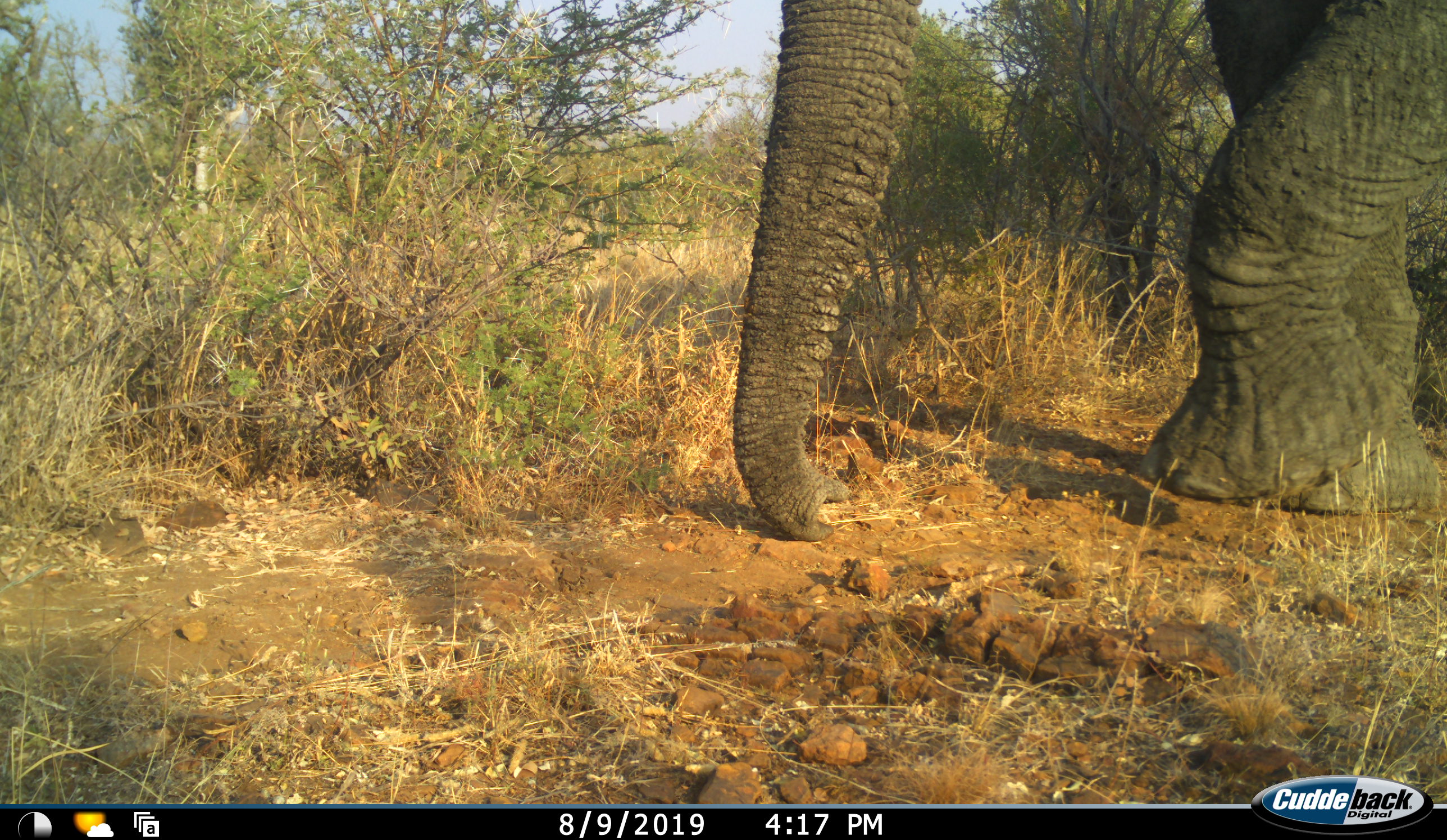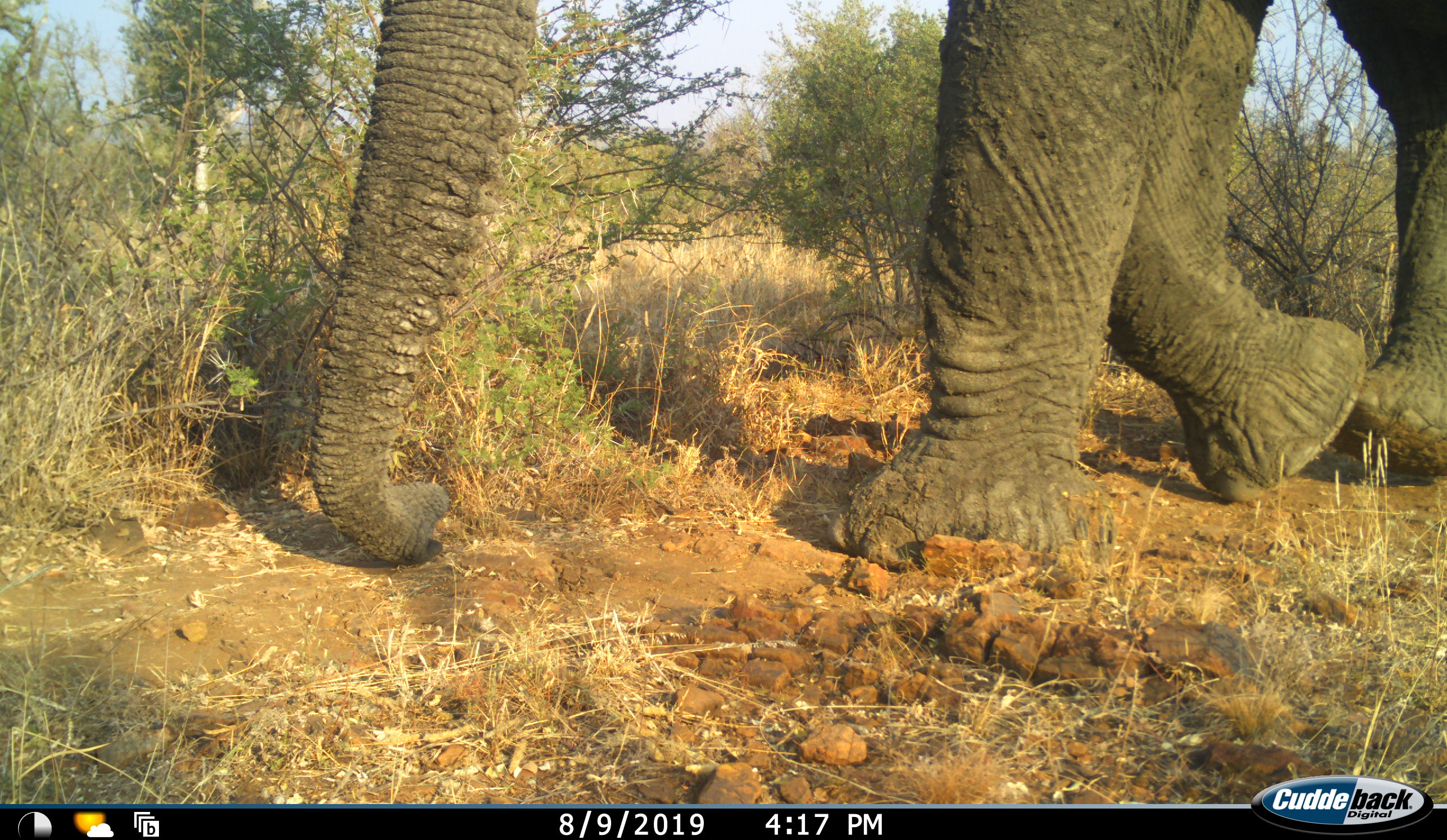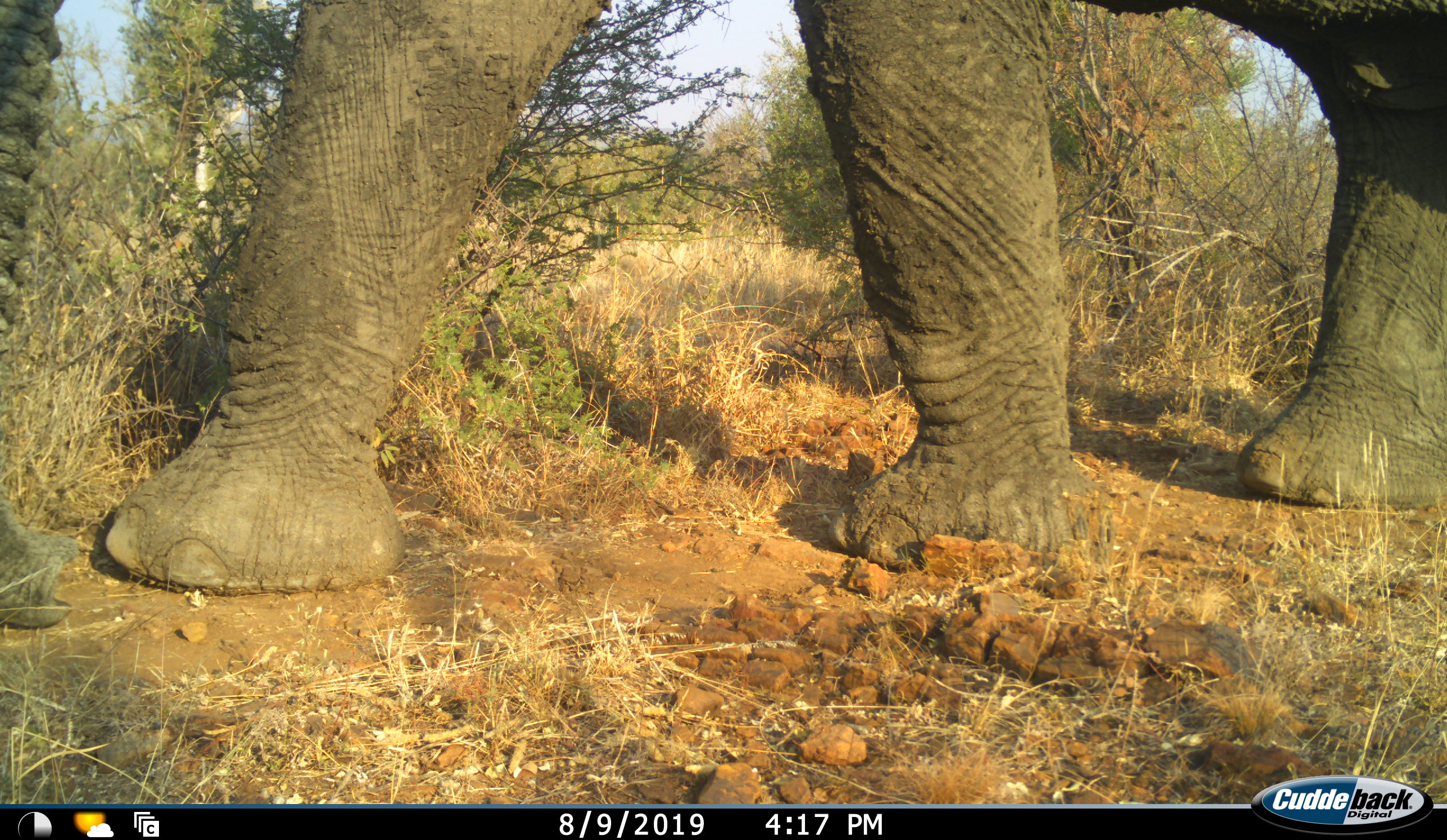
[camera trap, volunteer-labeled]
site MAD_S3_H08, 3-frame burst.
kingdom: Animalia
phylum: Chordata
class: Mammalia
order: Proboscidea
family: Elephantidae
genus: Loxodonta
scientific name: Loxodonta africana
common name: african bush elephant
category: elephant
Elephant (african bush elephant) (Loxodonta africana), count 1. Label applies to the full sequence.